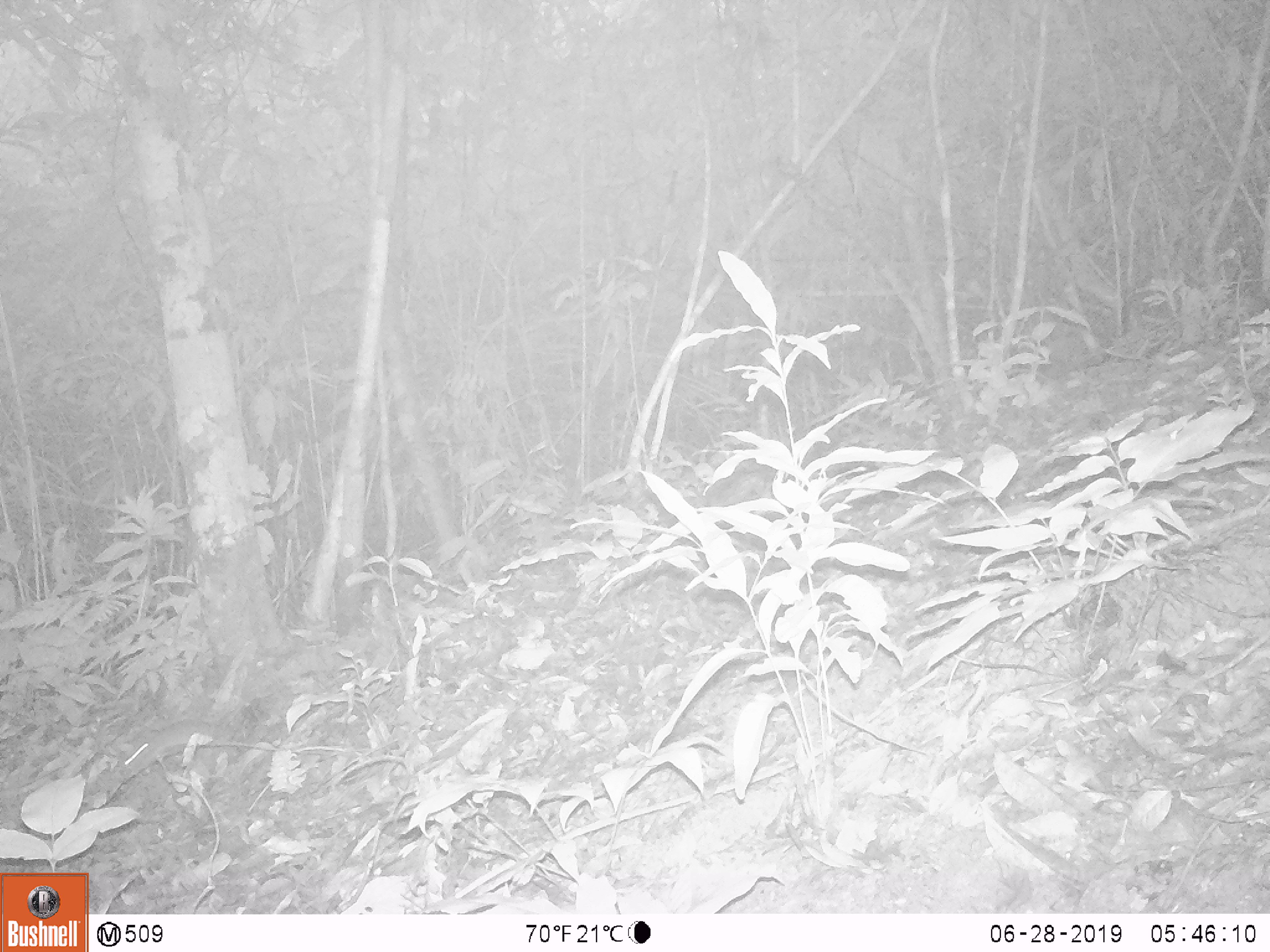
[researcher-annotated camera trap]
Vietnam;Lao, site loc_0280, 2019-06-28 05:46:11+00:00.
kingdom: Animalia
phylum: Chordata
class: Mammalia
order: Rodentia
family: Muridae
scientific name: Muridae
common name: old-world mice and rats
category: unidentified murid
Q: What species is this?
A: Unidentified murid (old-world mice and rats) (Muridae).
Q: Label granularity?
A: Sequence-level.